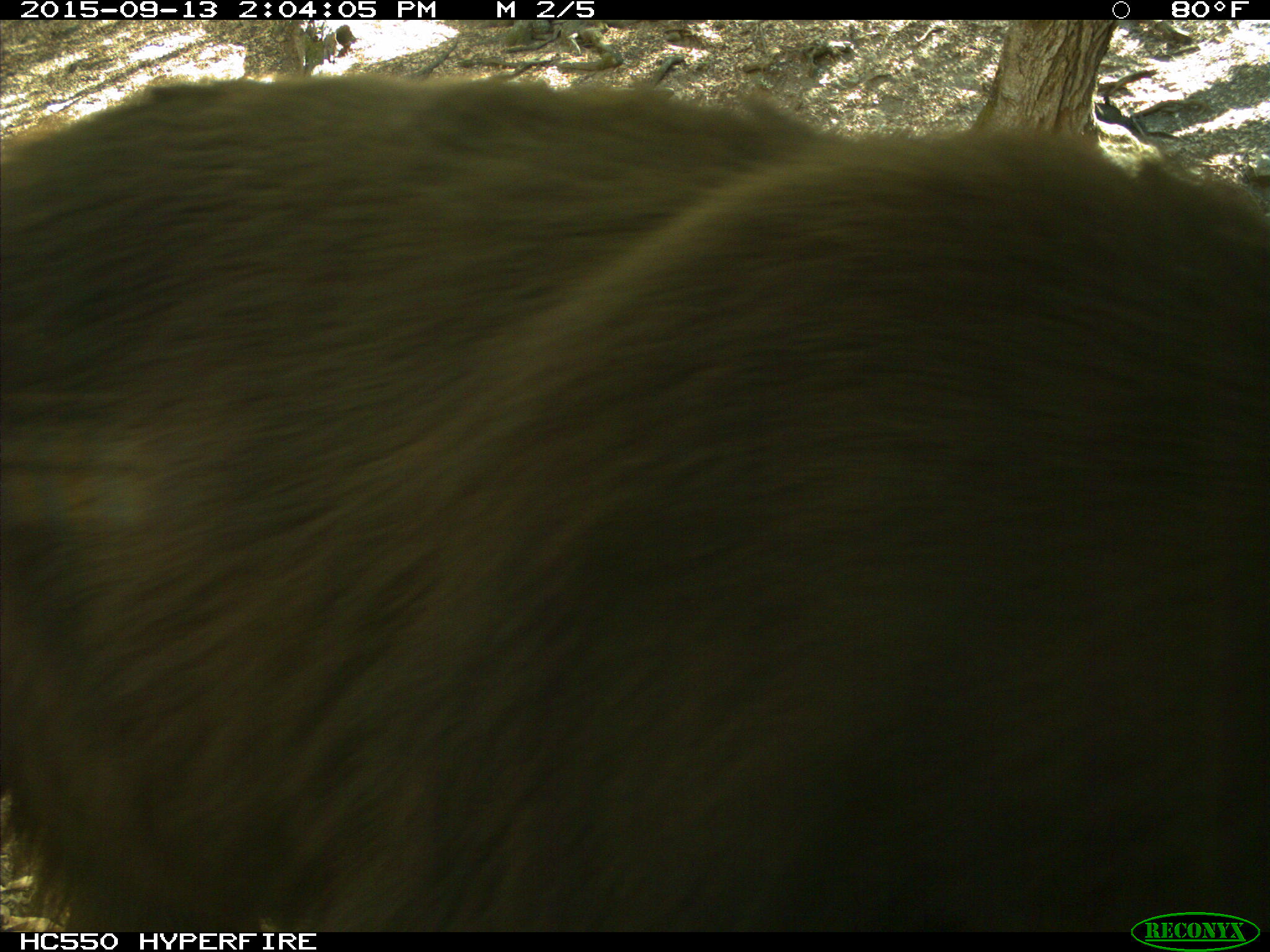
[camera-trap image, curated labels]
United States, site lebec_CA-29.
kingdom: Animalia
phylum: Chordata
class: Mammalia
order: Carnivora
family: Ursidae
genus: Ursus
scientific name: Ursus americanus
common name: american black bear